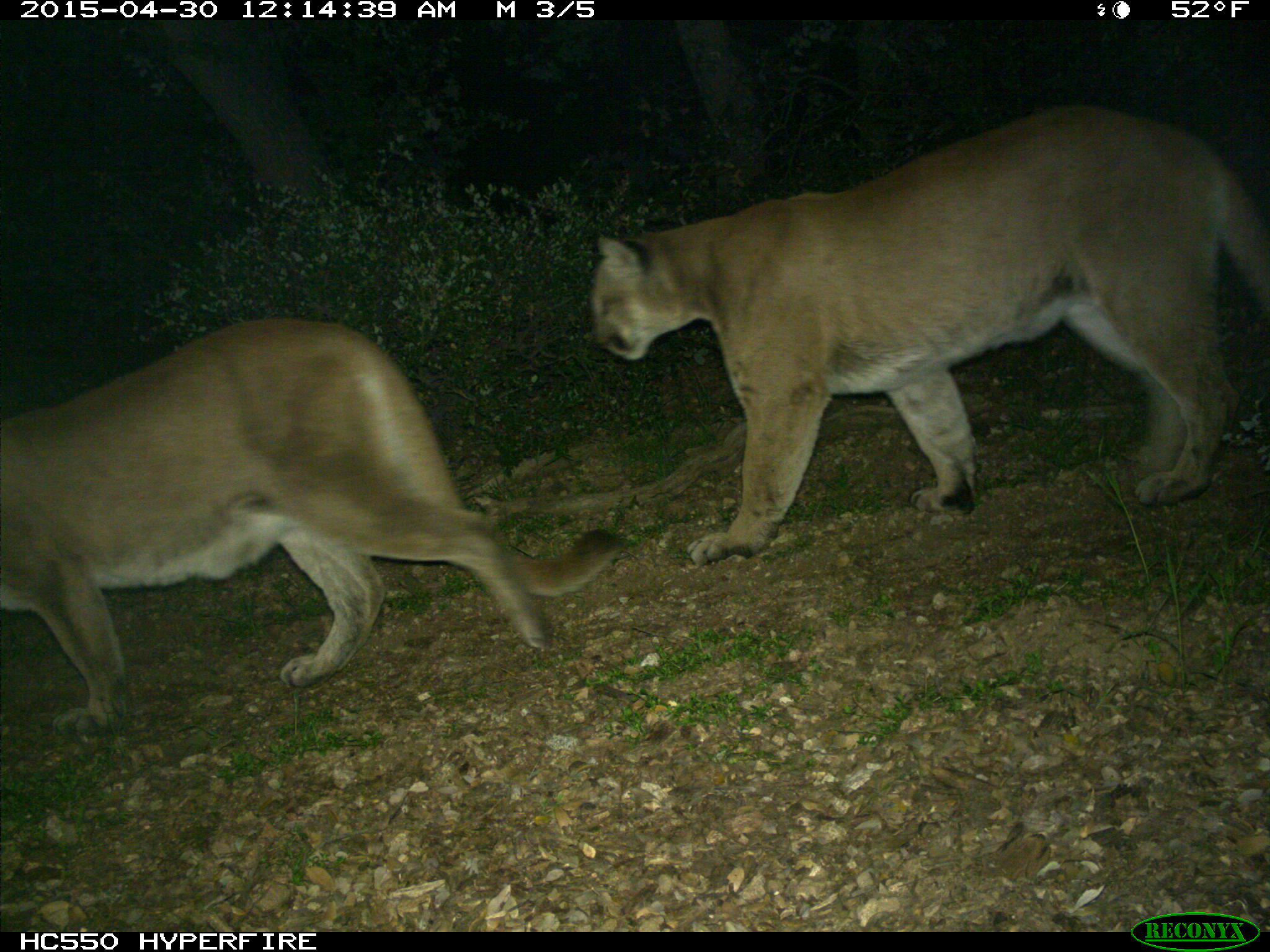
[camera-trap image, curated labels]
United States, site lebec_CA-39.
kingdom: Animalia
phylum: Chordata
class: Mammalia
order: Carnivora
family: Felidae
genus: Puma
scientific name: Puma concolor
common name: mountain lion